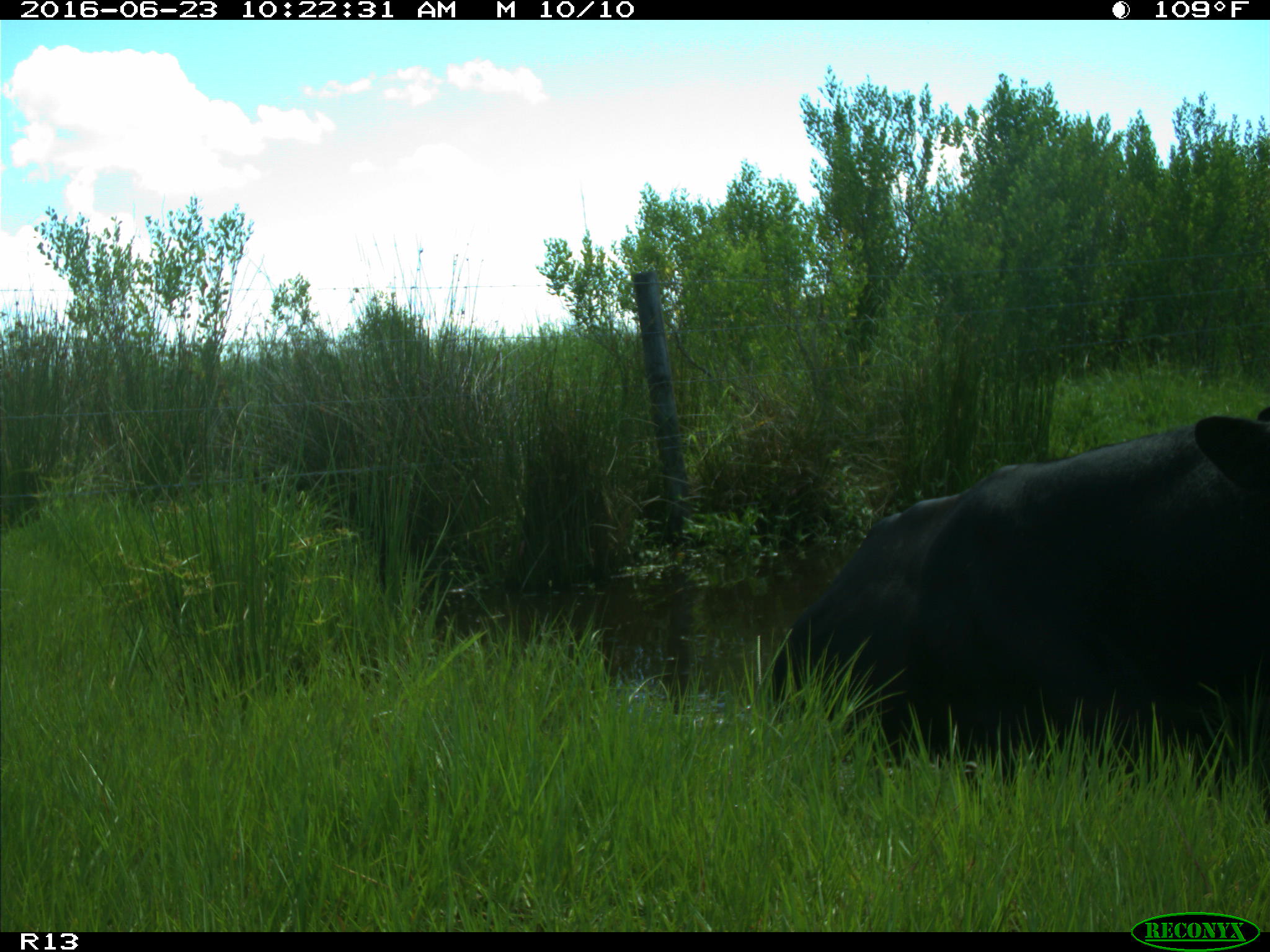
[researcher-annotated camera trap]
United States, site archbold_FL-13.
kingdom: Animalia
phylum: Chordata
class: Mammalia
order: Artiodactyla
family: Bovidae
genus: Bos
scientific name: Bos taurus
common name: domestic cow